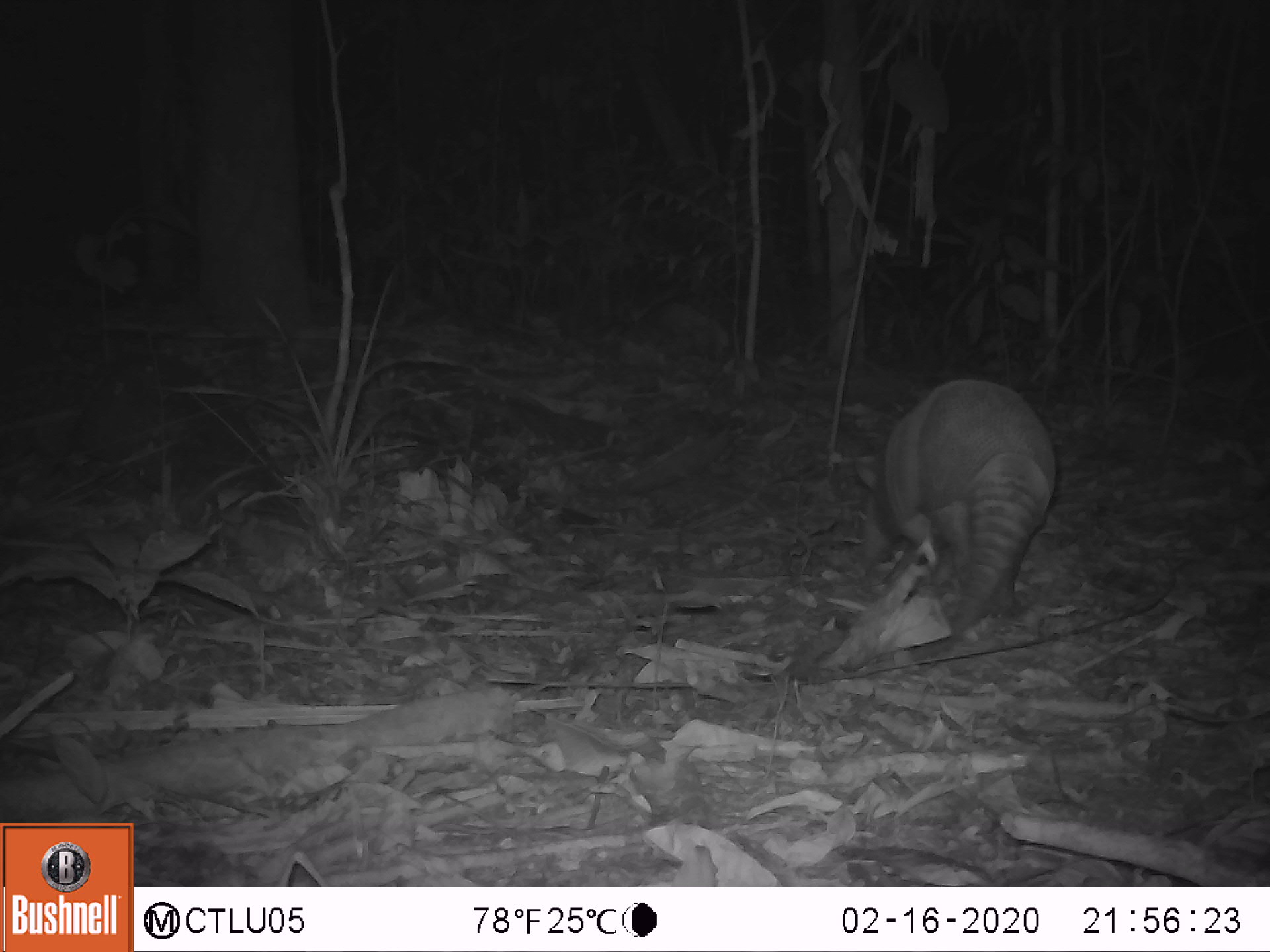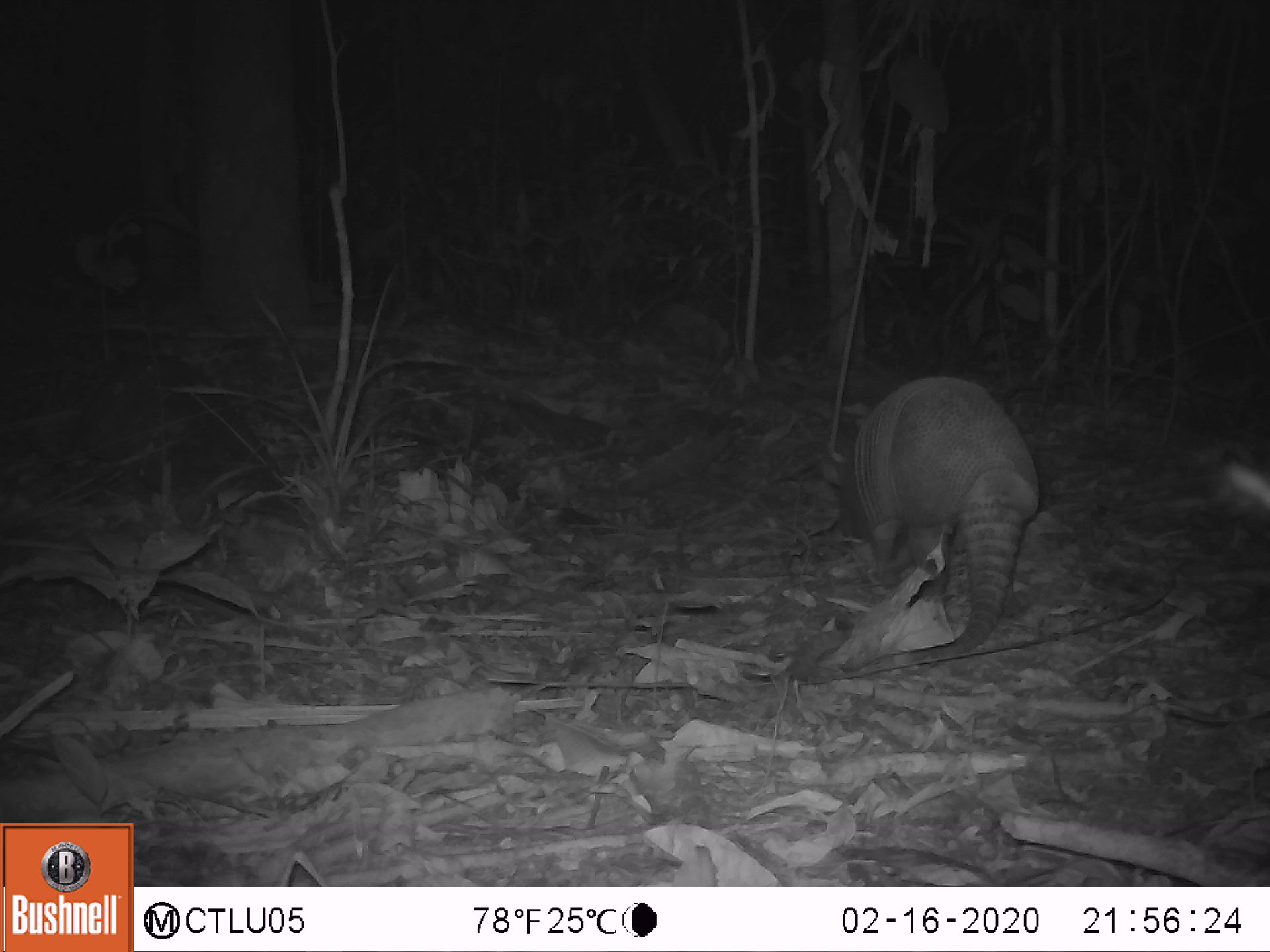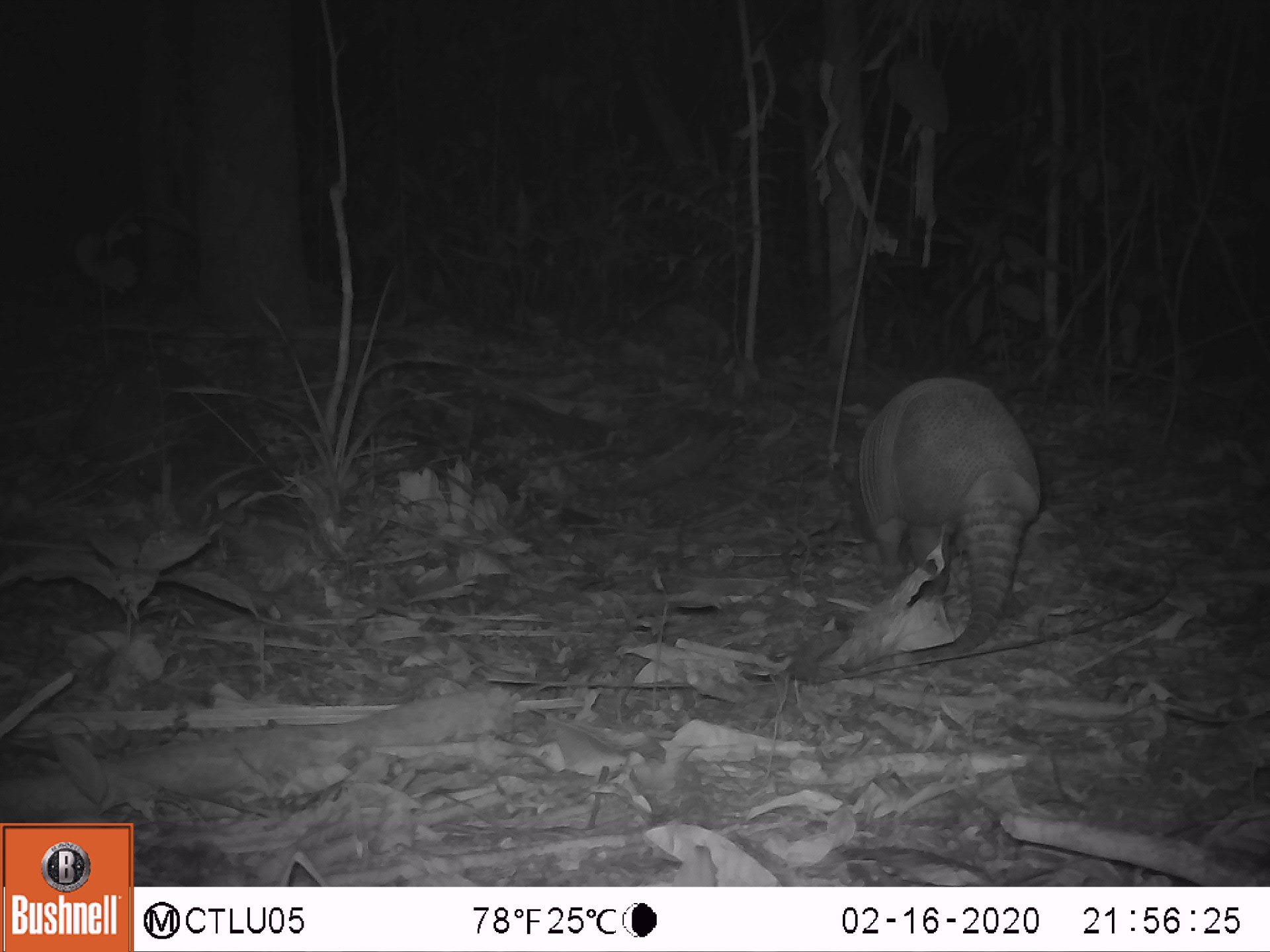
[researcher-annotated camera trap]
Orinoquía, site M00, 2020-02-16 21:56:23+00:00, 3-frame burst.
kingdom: Animalia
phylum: Chordata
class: Mammalia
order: Cingulata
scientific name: Cingulata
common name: armadillo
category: unknown armadillo